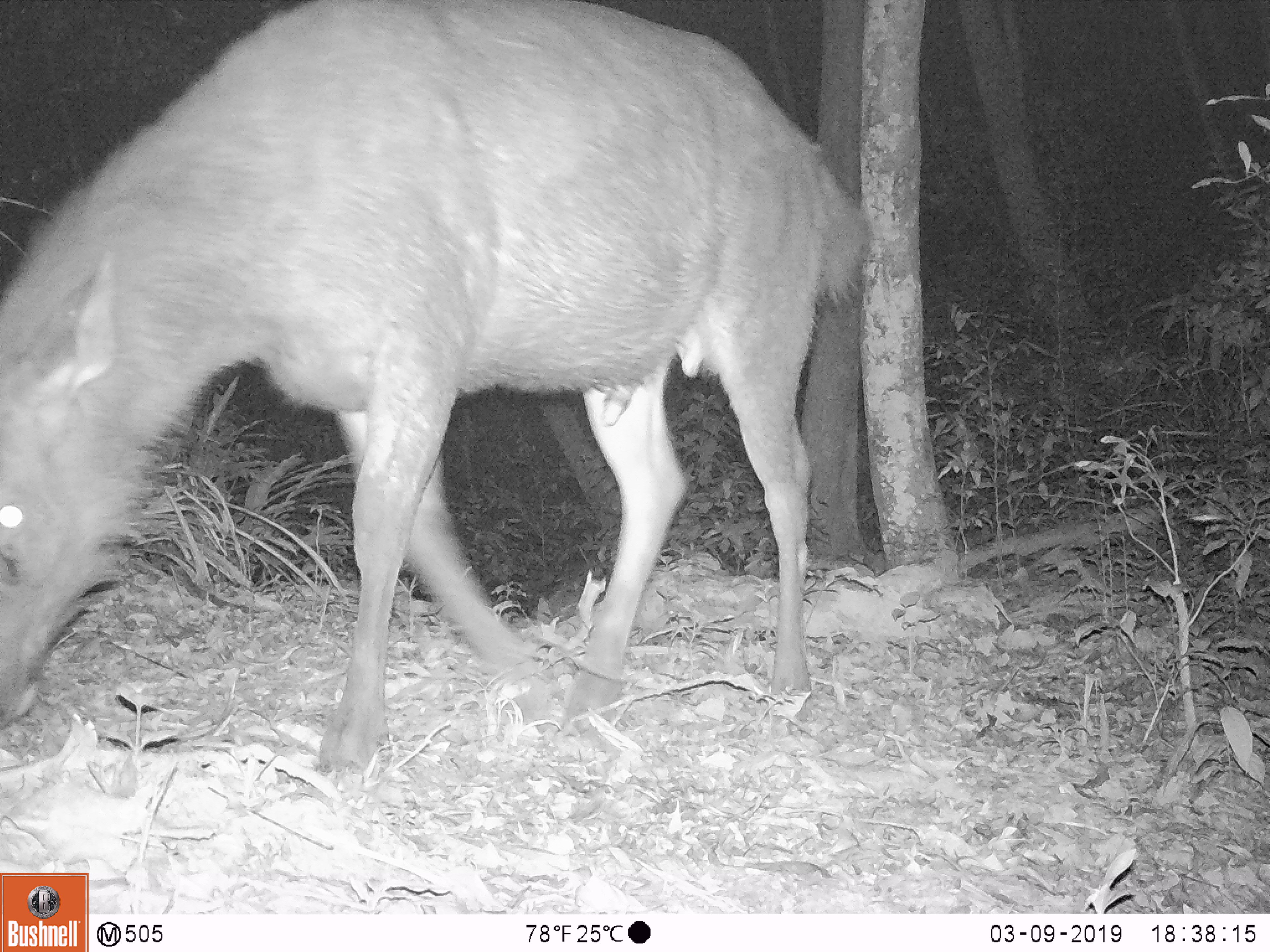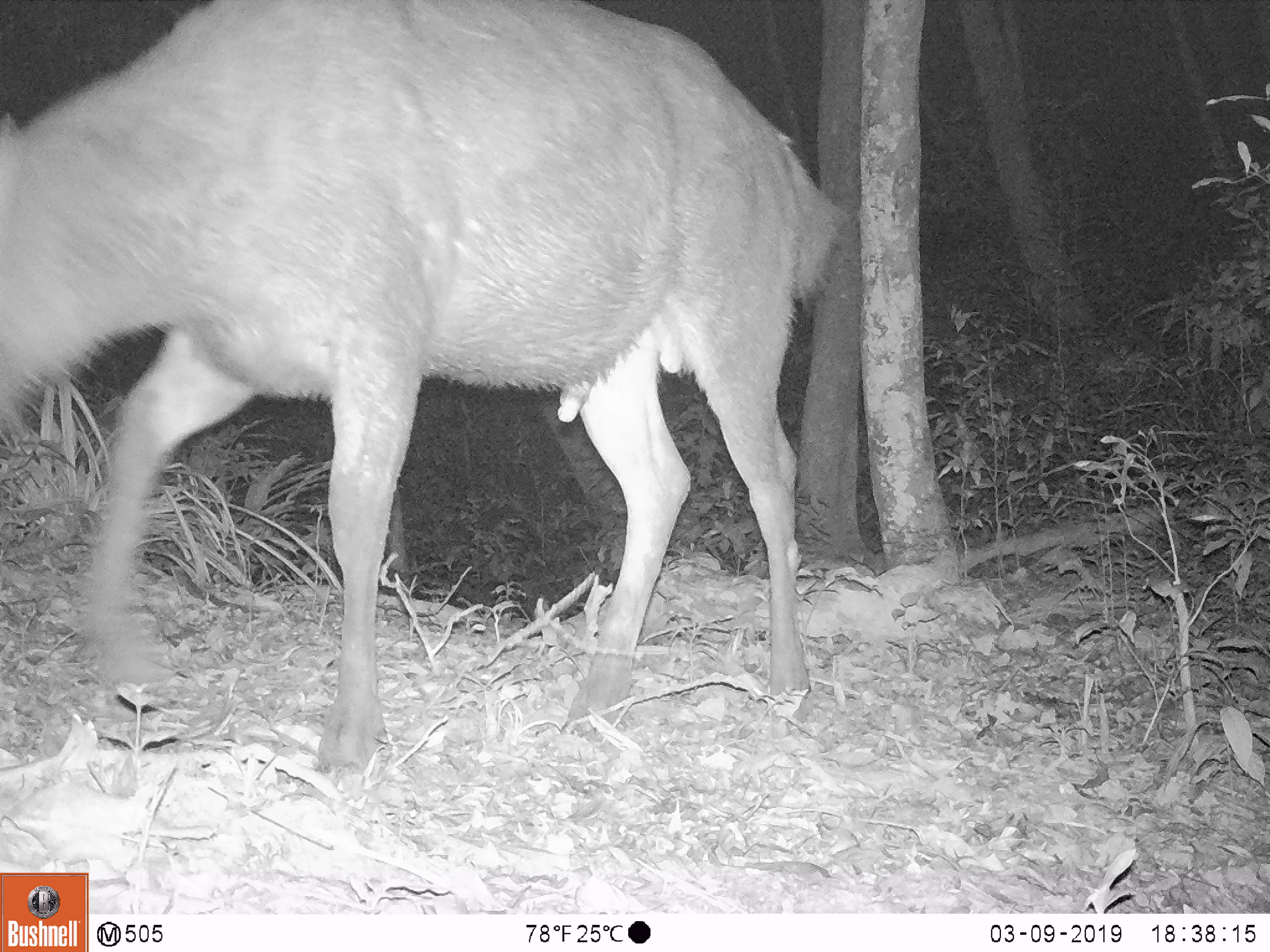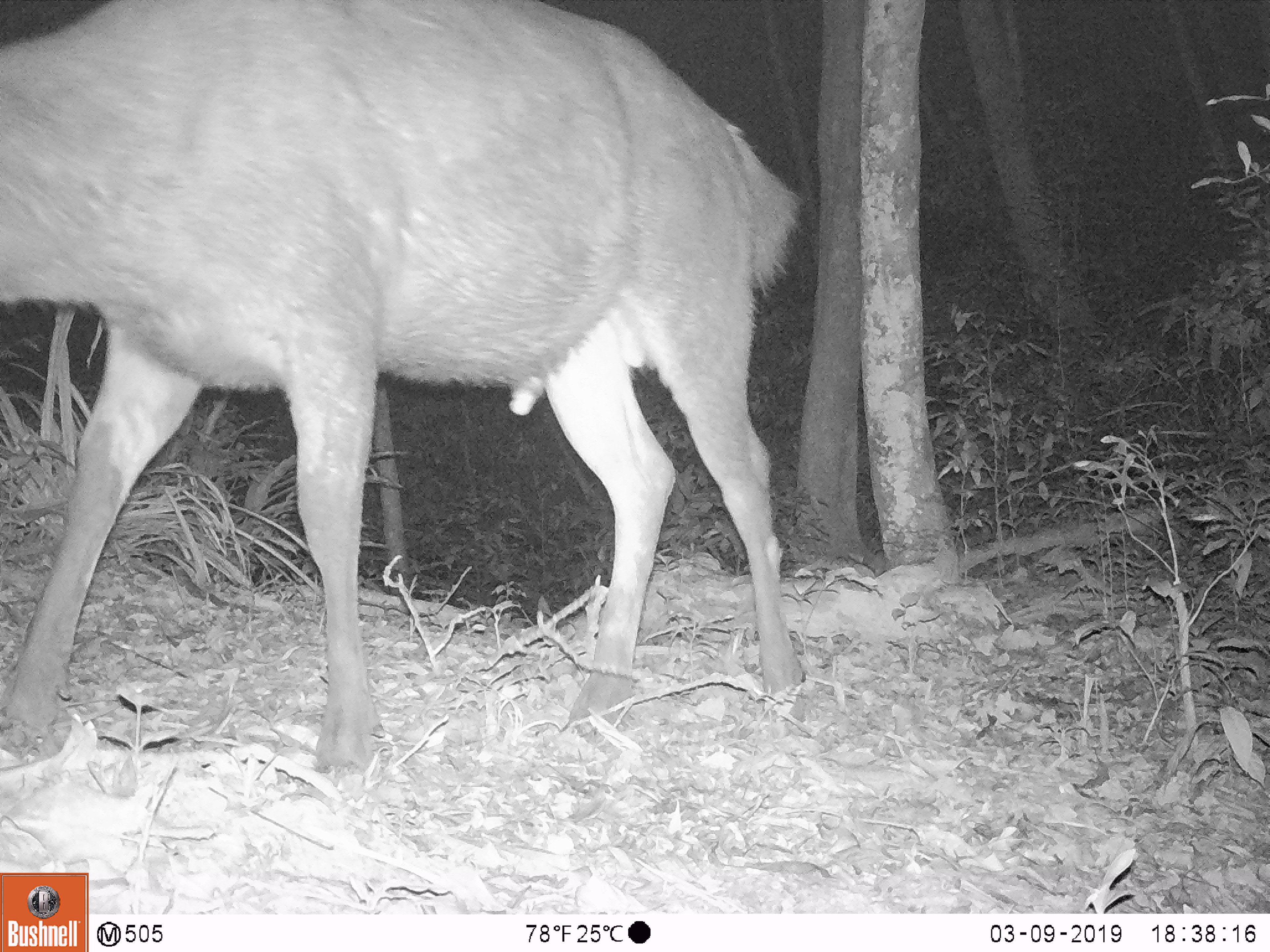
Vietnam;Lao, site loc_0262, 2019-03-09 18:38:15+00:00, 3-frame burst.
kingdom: Animalia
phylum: Chordata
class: Mammalia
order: Artiodactyla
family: Cervidae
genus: Rusa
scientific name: Rusa unicolor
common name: sambar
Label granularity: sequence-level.